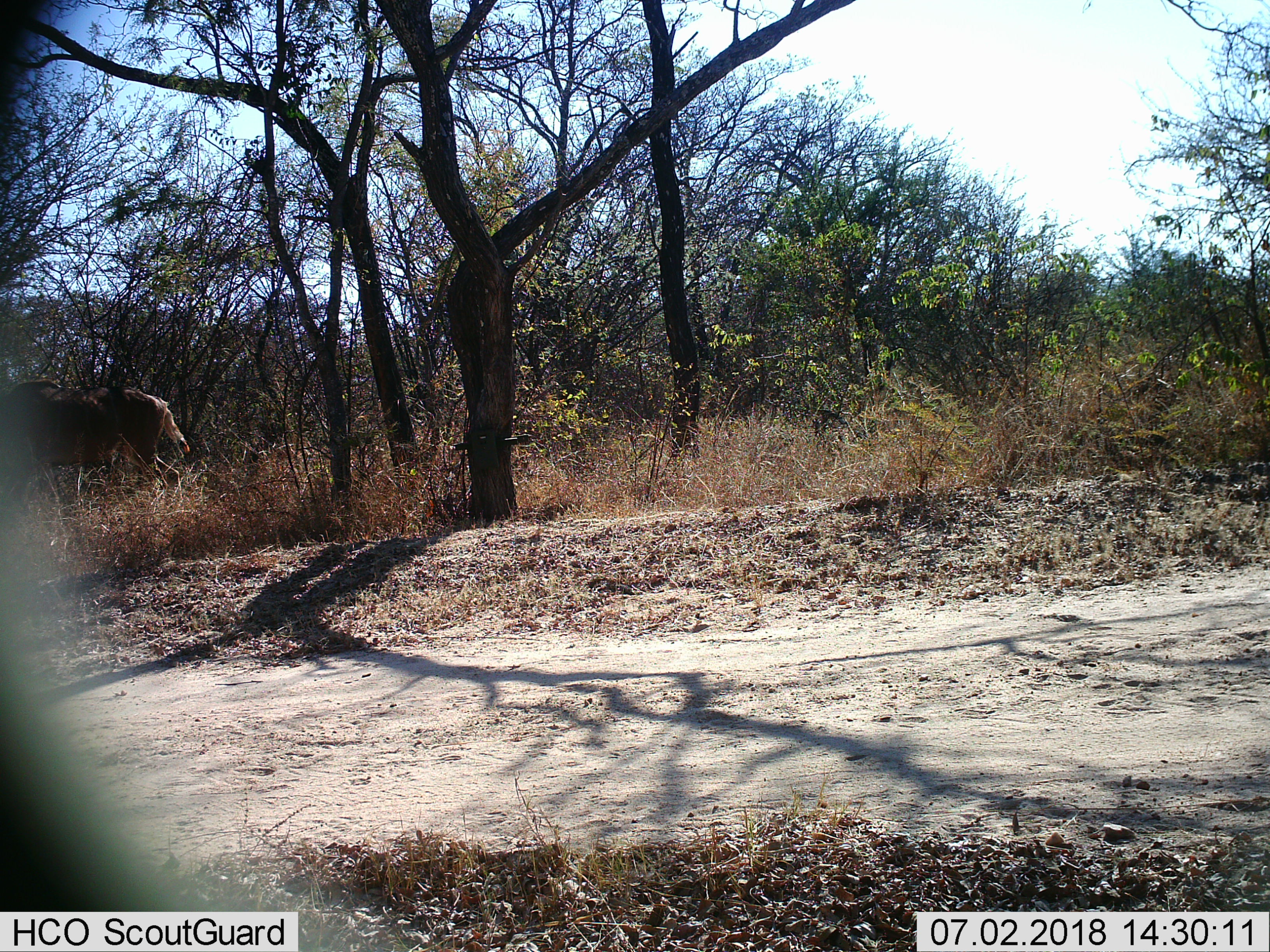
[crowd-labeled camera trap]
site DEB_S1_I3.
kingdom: Animalia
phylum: Chordata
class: Mammalia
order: Artiodactyla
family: Bovidae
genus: Tragelaphus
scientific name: Tragelaphus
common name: kudu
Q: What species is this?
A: Kudu (Tragelaphus).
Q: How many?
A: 1.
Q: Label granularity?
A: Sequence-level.